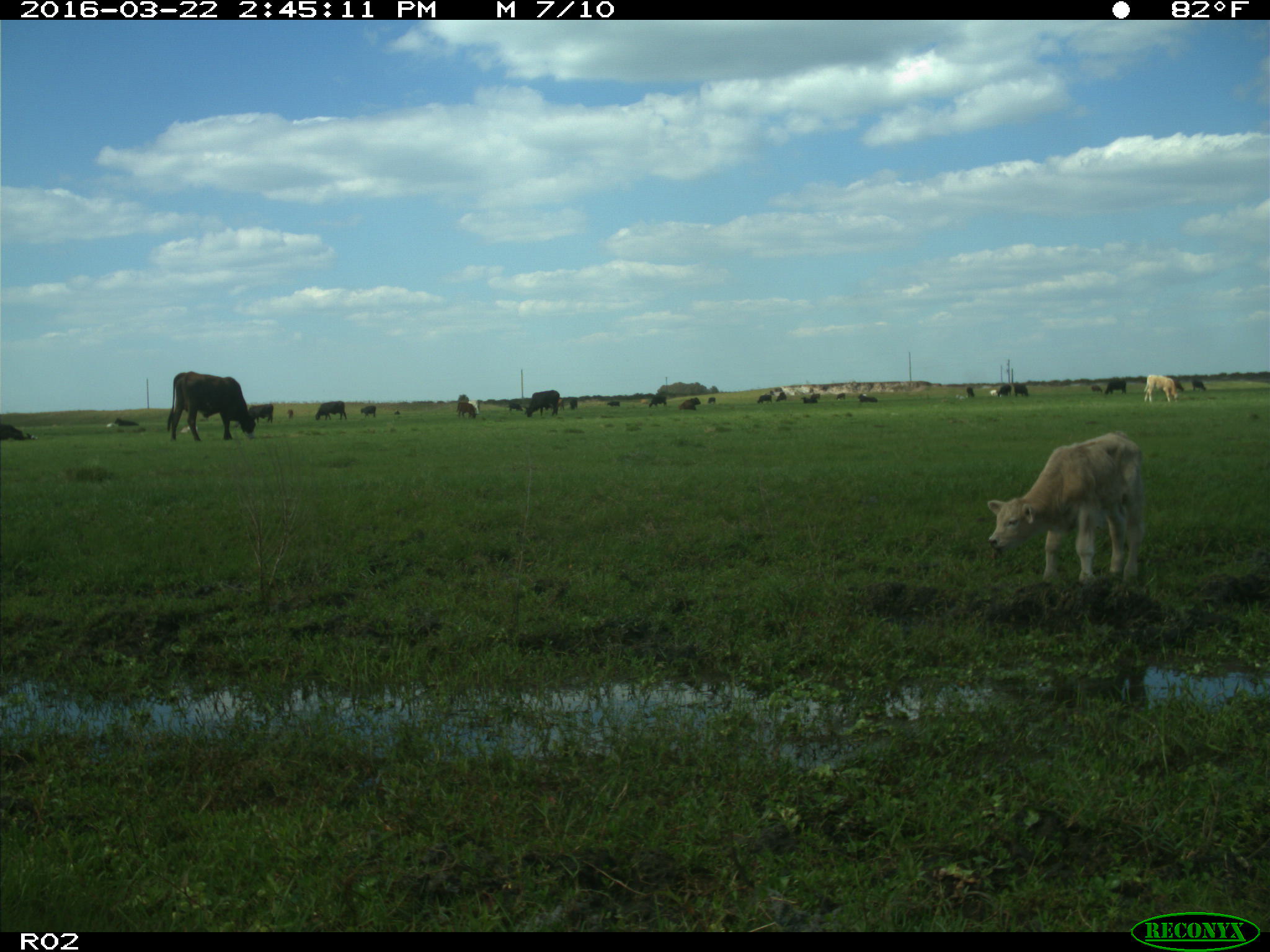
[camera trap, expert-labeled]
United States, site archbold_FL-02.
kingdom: Animalia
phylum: Chordata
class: Mammalia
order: Artiodactyla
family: Bovidae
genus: Bos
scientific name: Bos taurus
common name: domestic cow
Bos taurus (domestic cow).